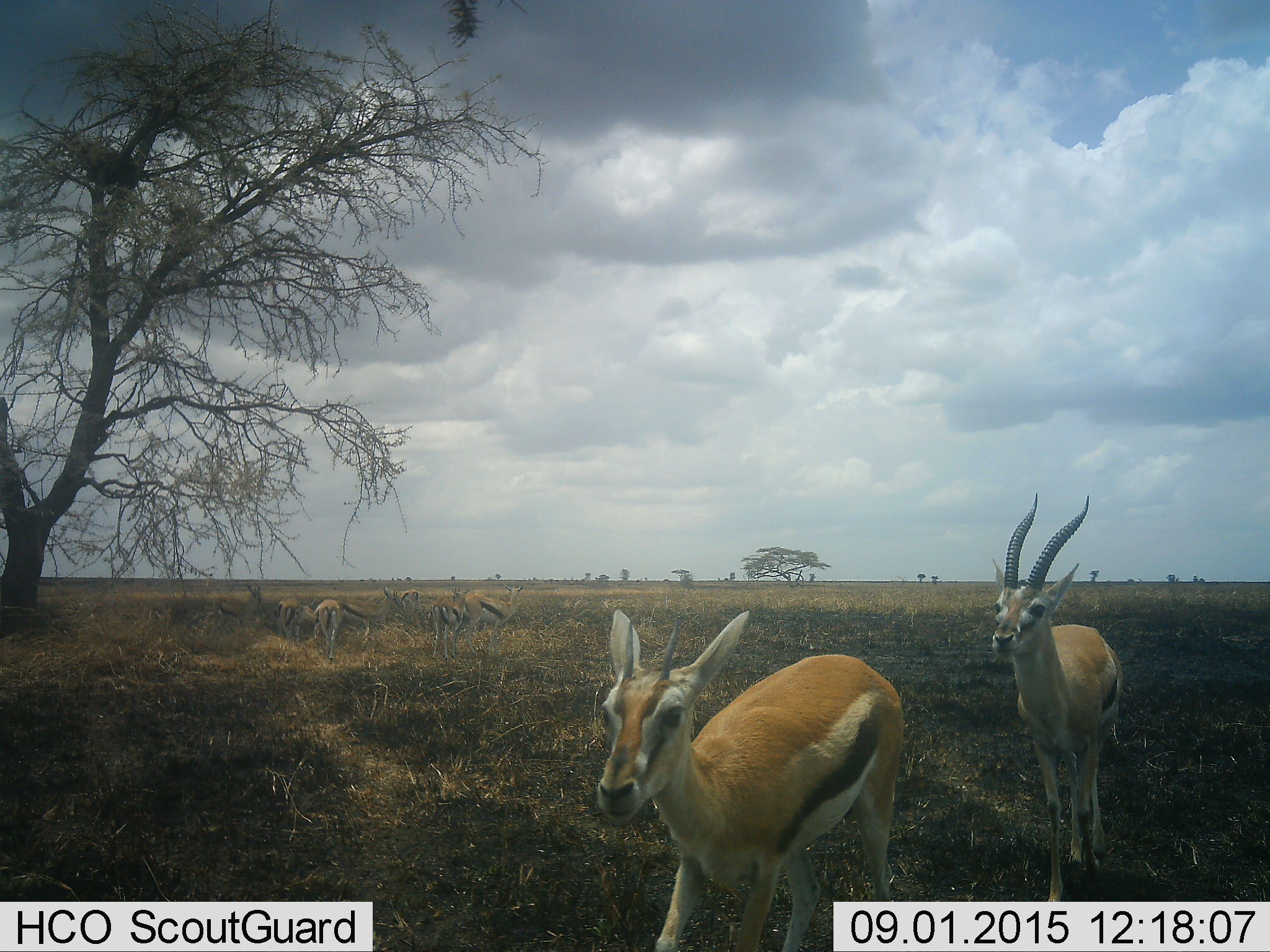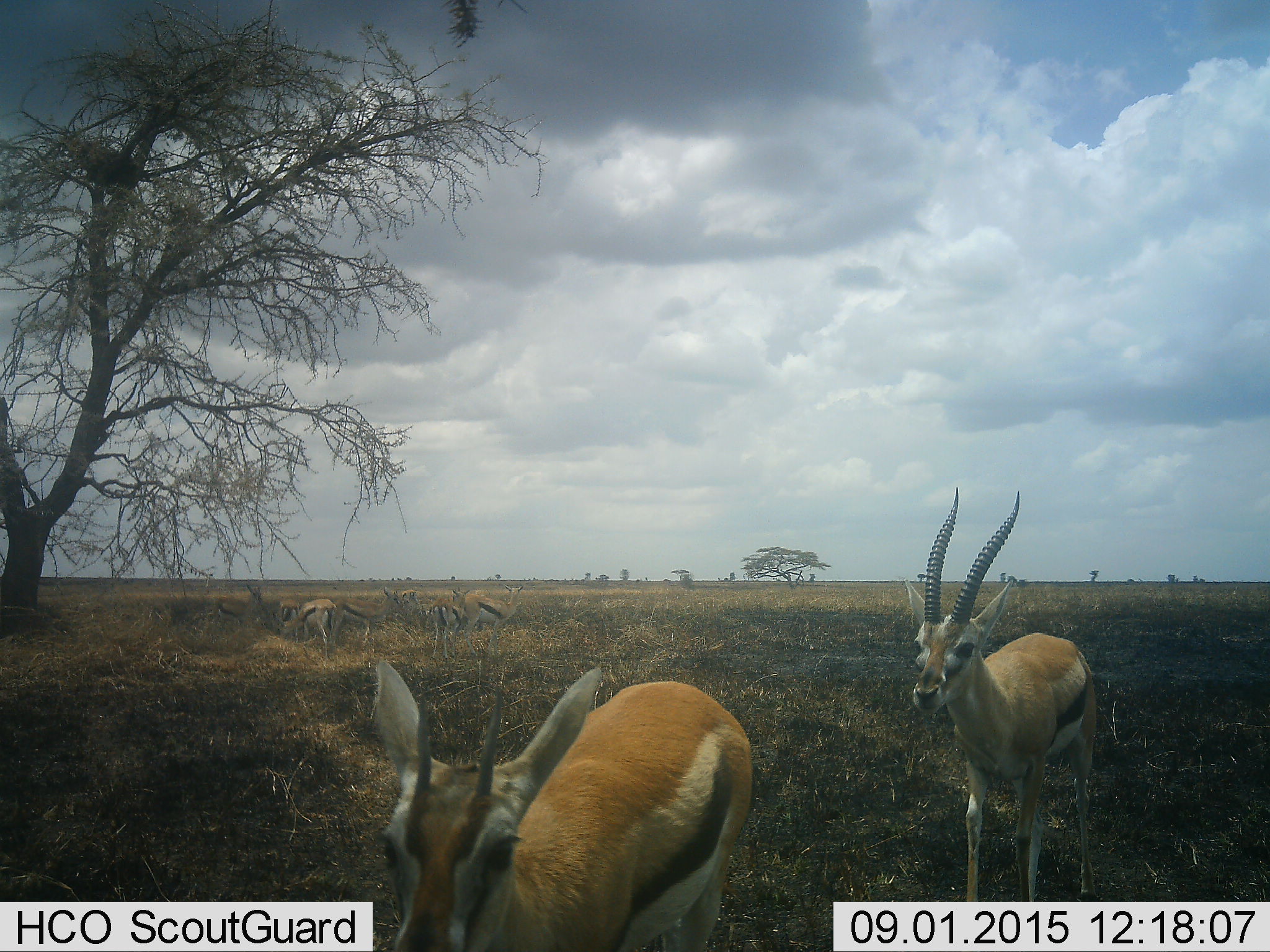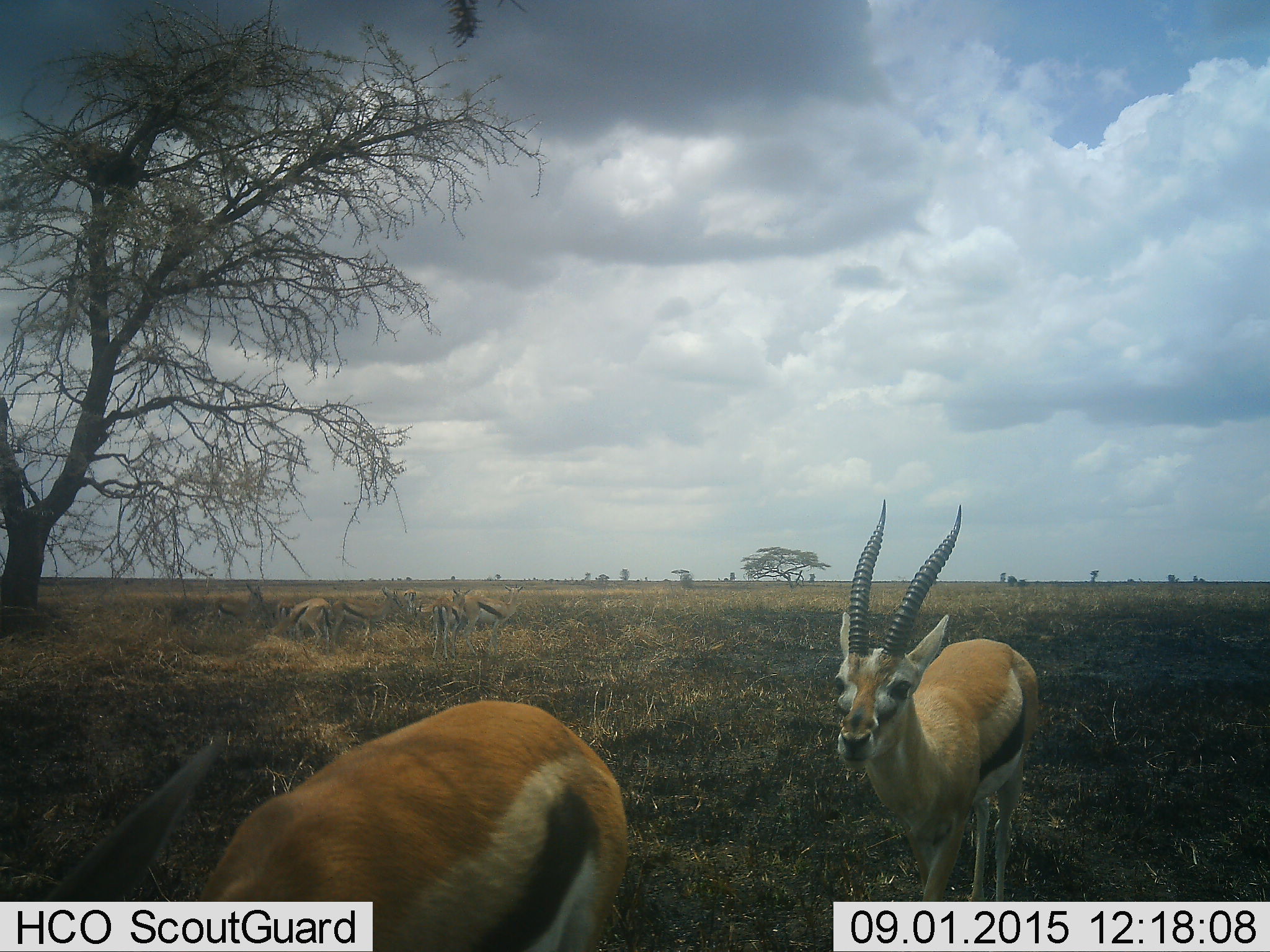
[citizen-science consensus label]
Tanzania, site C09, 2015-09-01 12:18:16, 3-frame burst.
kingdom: Animalia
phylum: Chordata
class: Mammalia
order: Artiodactyla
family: Bovidae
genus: Eudorcas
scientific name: Eudorcas thomsonii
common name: thomson's gazelle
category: gazellethomsons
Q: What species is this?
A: Gazellethomsons (thomson's gazelle) (Eudorcas thomsonii).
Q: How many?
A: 8.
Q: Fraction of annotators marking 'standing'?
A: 71%.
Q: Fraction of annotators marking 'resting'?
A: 12%.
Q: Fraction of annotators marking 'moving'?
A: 76%.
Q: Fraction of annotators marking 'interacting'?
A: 18%.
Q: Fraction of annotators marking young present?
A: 12%.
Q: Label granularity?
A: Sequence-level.